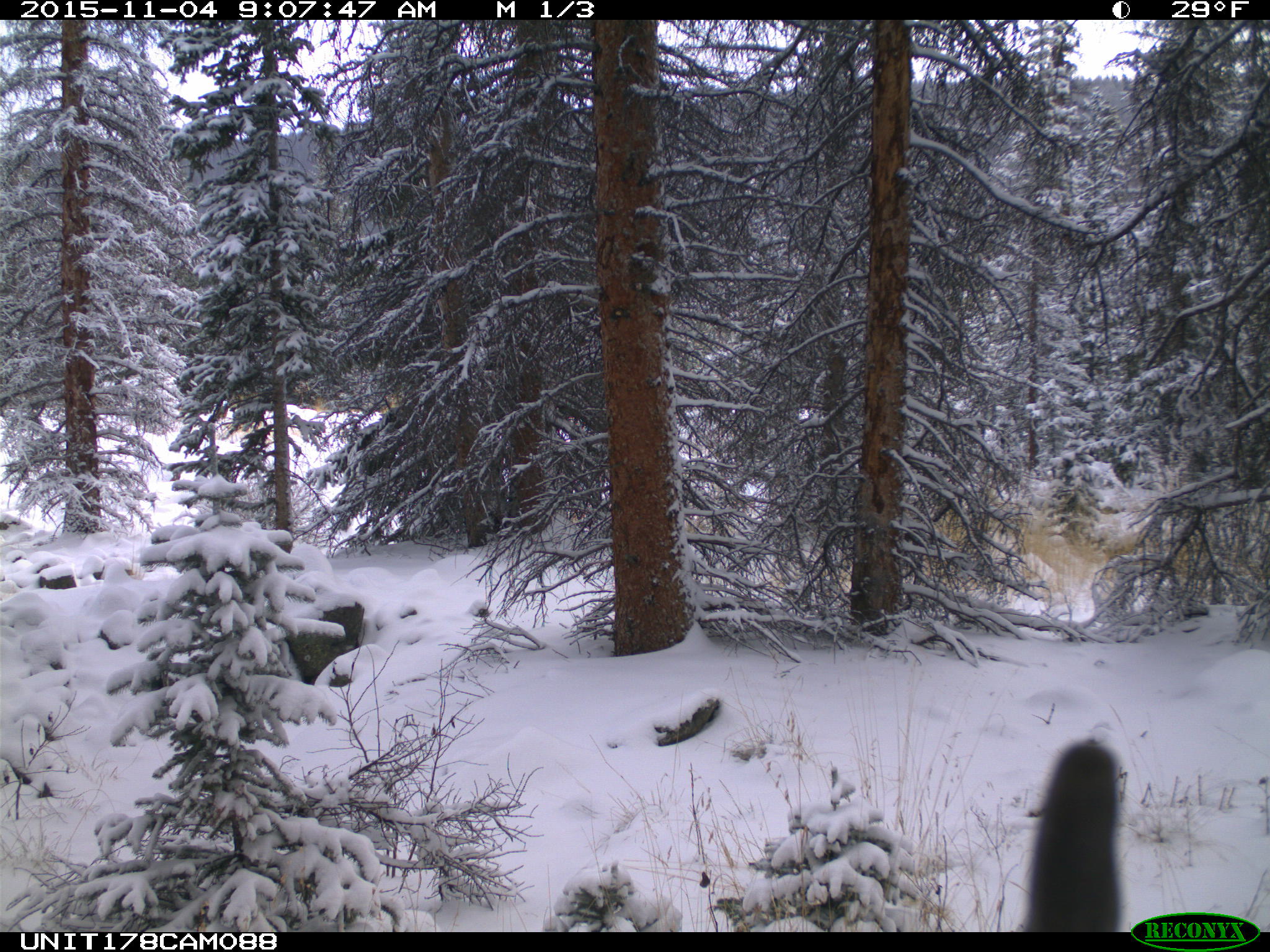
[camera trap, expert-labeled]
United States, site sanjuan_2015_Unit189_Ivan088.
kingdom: Animalia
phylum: Chordata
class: Mammalia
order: Artiodactyla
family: Cervidae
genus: Cervus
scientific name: Cervus elaphus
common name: red deer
Cervus elaphus (red deer).